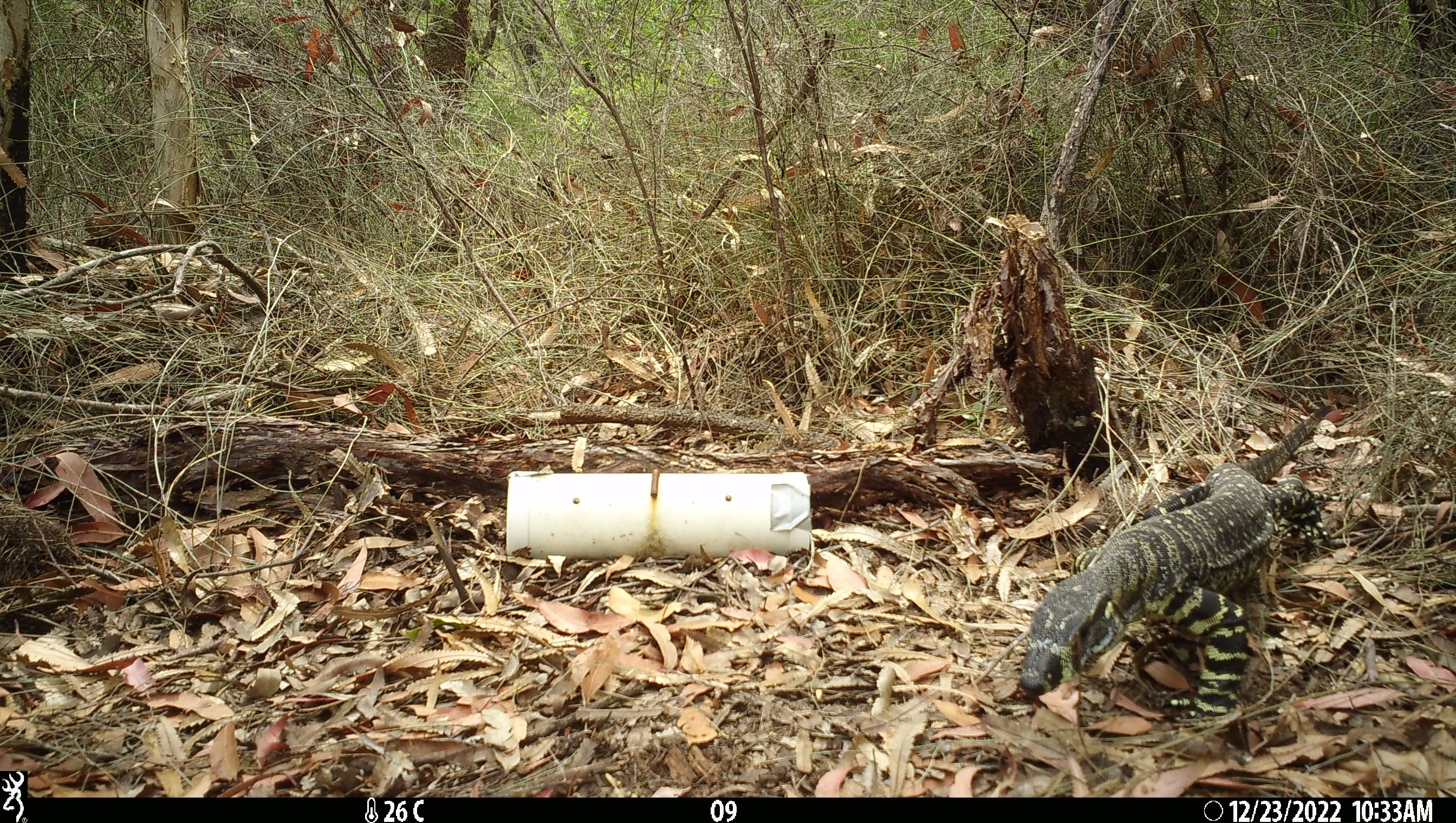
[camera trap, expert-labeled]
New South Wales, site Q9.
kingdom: Animalia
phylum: Chordata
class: Reptilia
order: Squamata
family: Varanidae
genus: Varanus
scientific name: Varanus varius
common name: lace monitor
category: goanna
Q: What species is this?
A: Goanna (lace monitor) (Varanus varius).